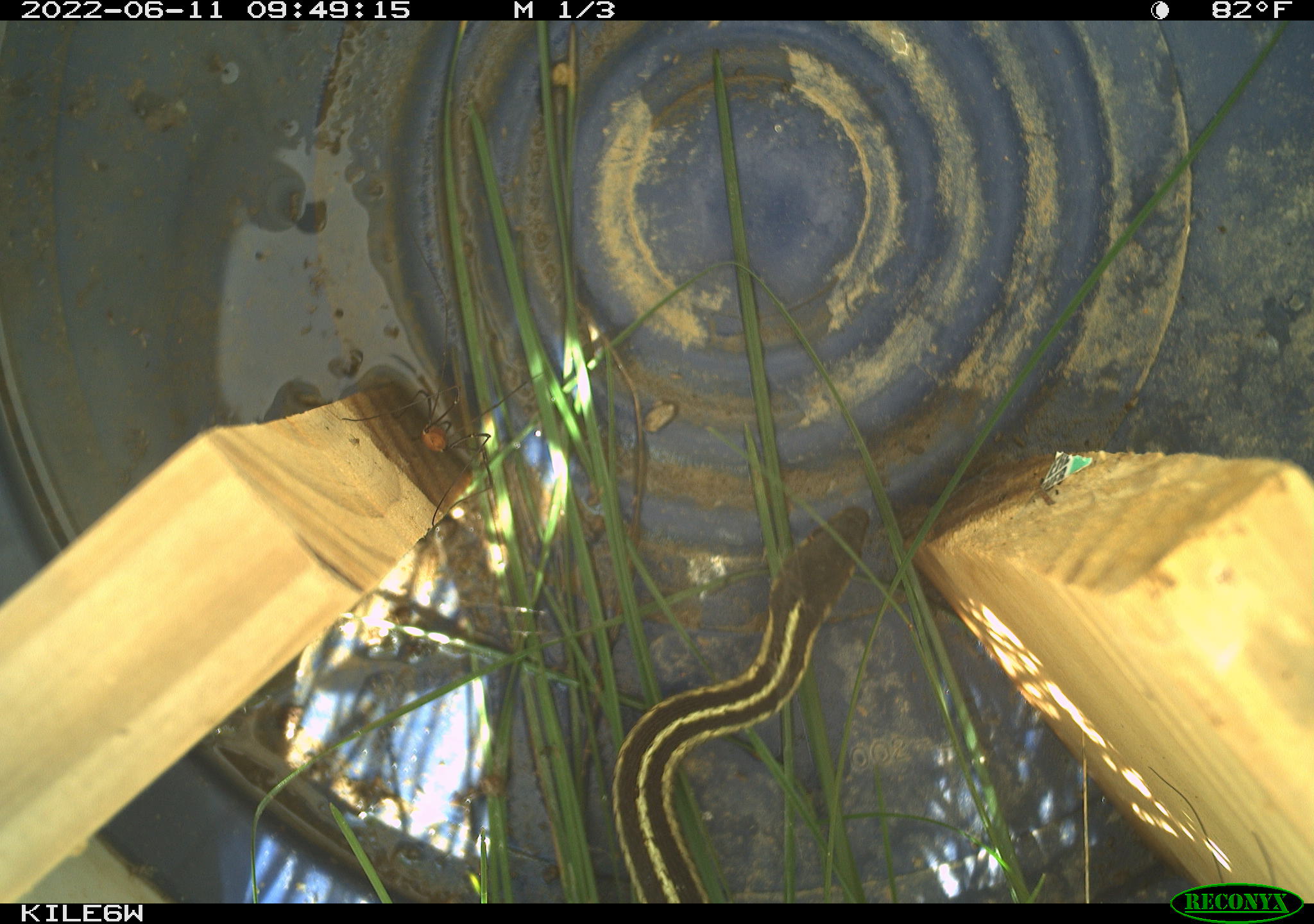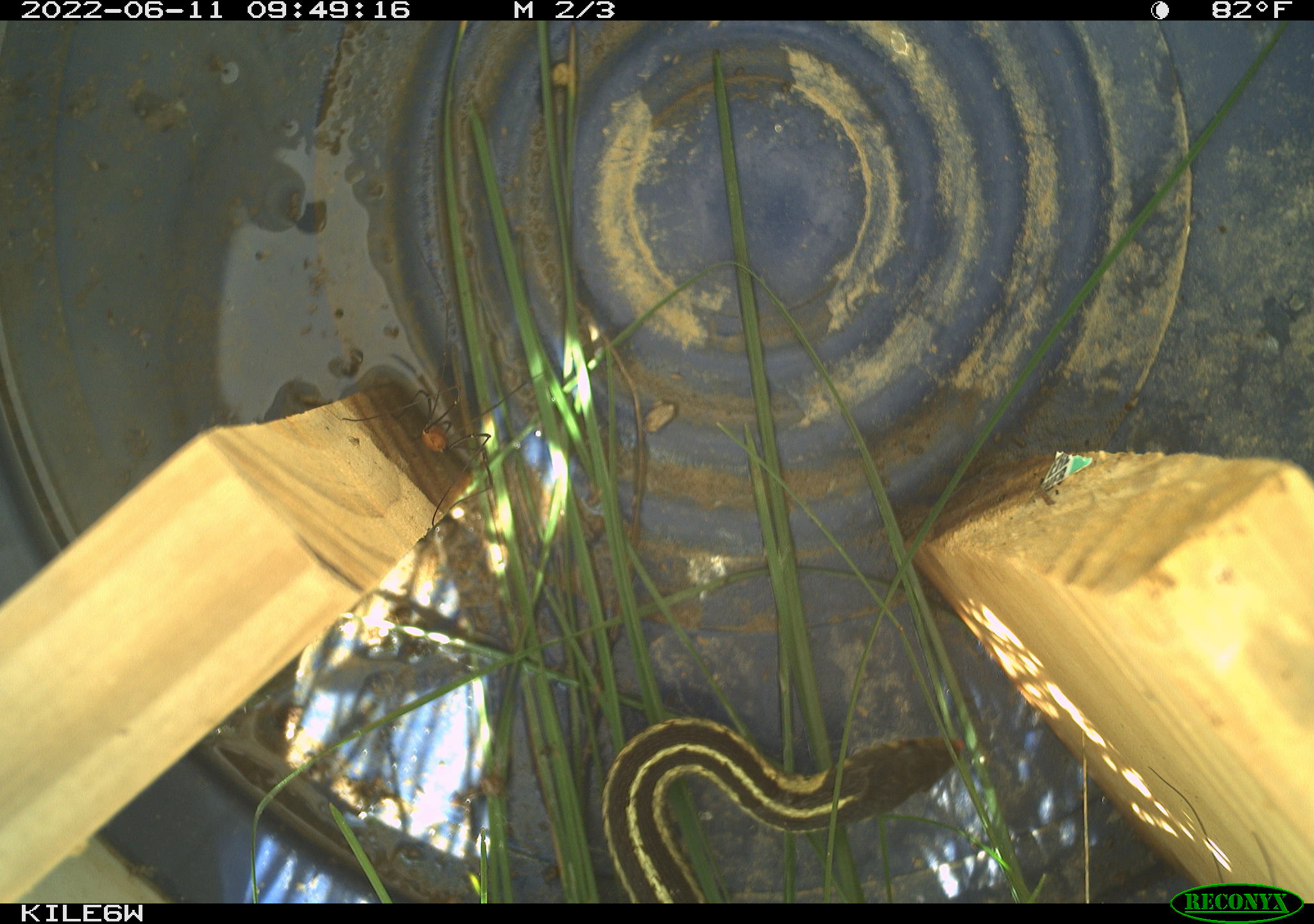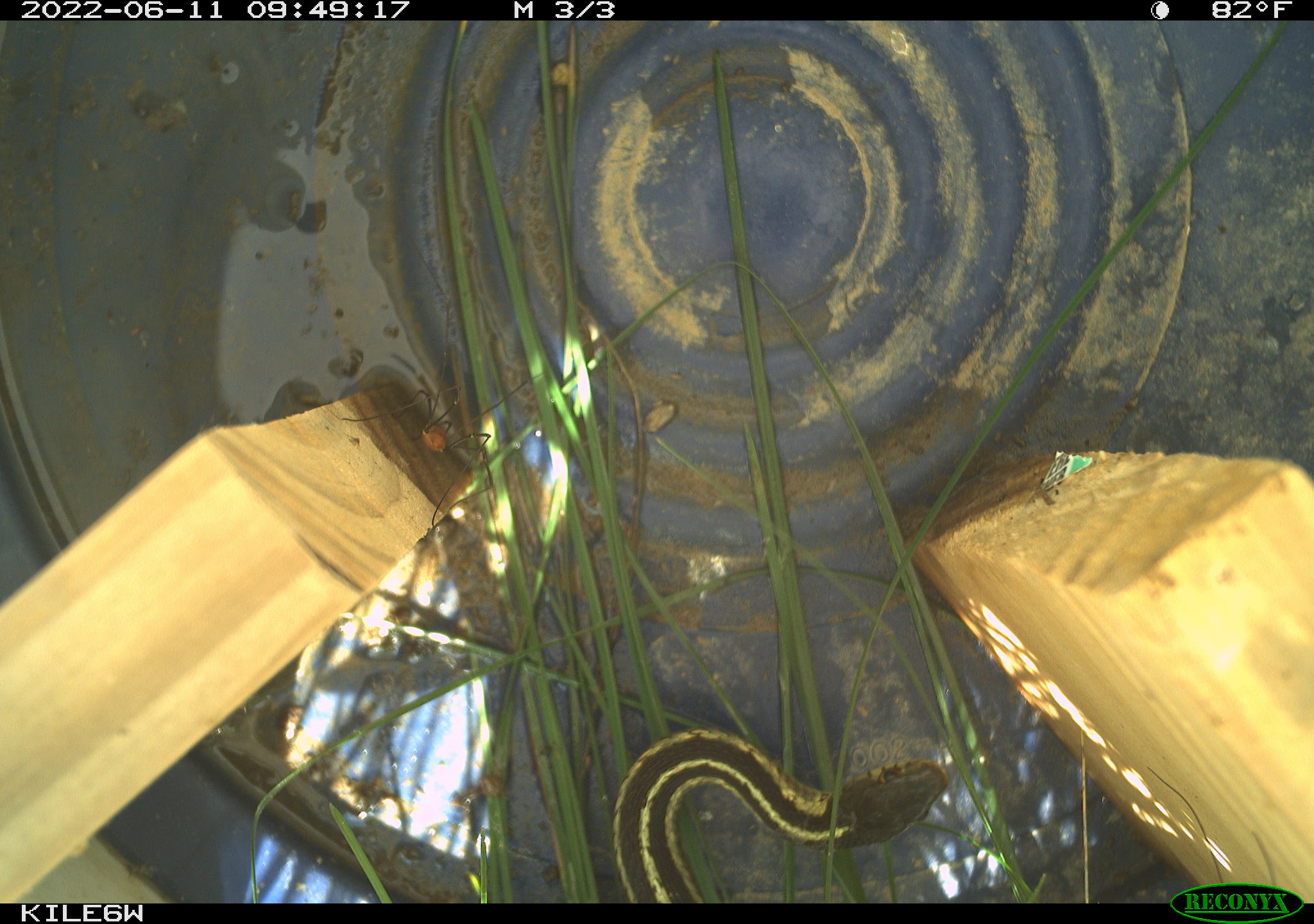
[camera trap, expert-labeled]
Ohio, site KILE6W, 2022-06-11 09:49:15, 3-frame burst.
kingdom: Animalia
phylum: Chordata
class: Reptilia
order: Squamata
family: Colubridae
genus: Thamnophis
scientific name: Thamnophis sirtalis sirtalis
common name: eastern gartersnake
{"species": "eastern gartersnake (Thamnophis sirtalis sirtalis)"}